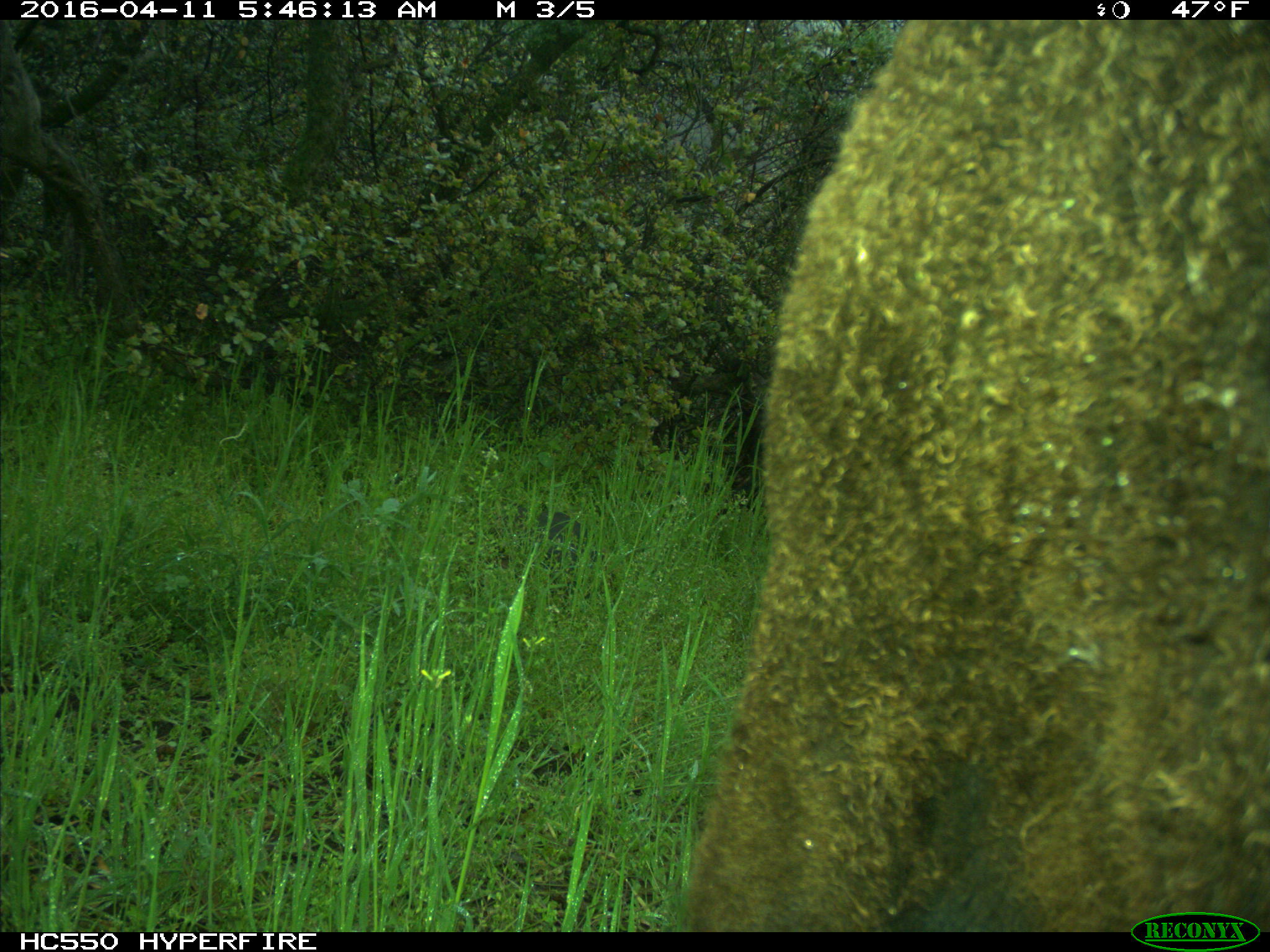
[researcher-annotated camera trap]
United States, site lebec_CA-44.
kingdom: Animalia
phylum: Chordata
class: Mammalia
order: Artiodactyla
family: Bovidae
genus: Bos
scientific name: Bos taurus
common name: domestic cow